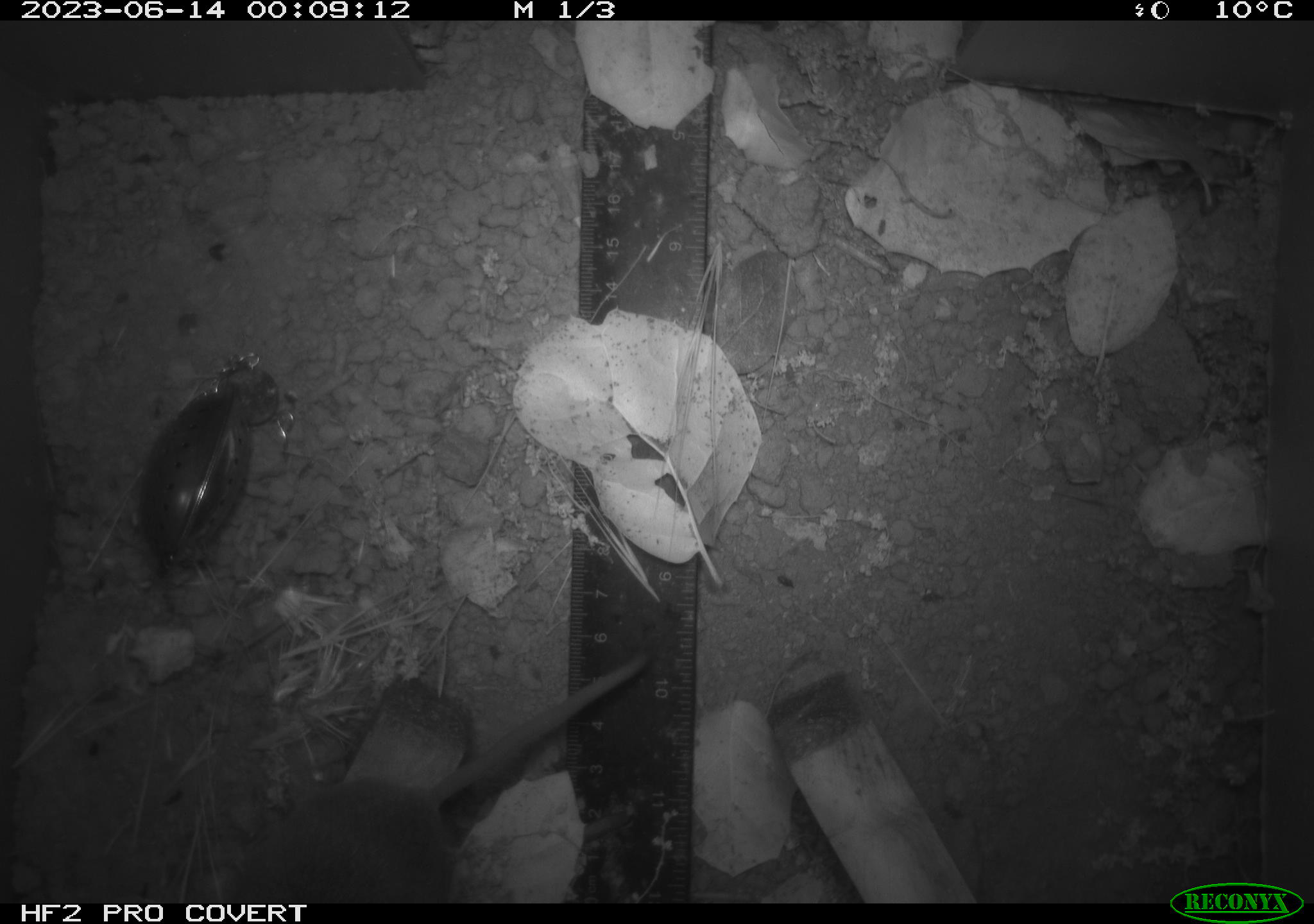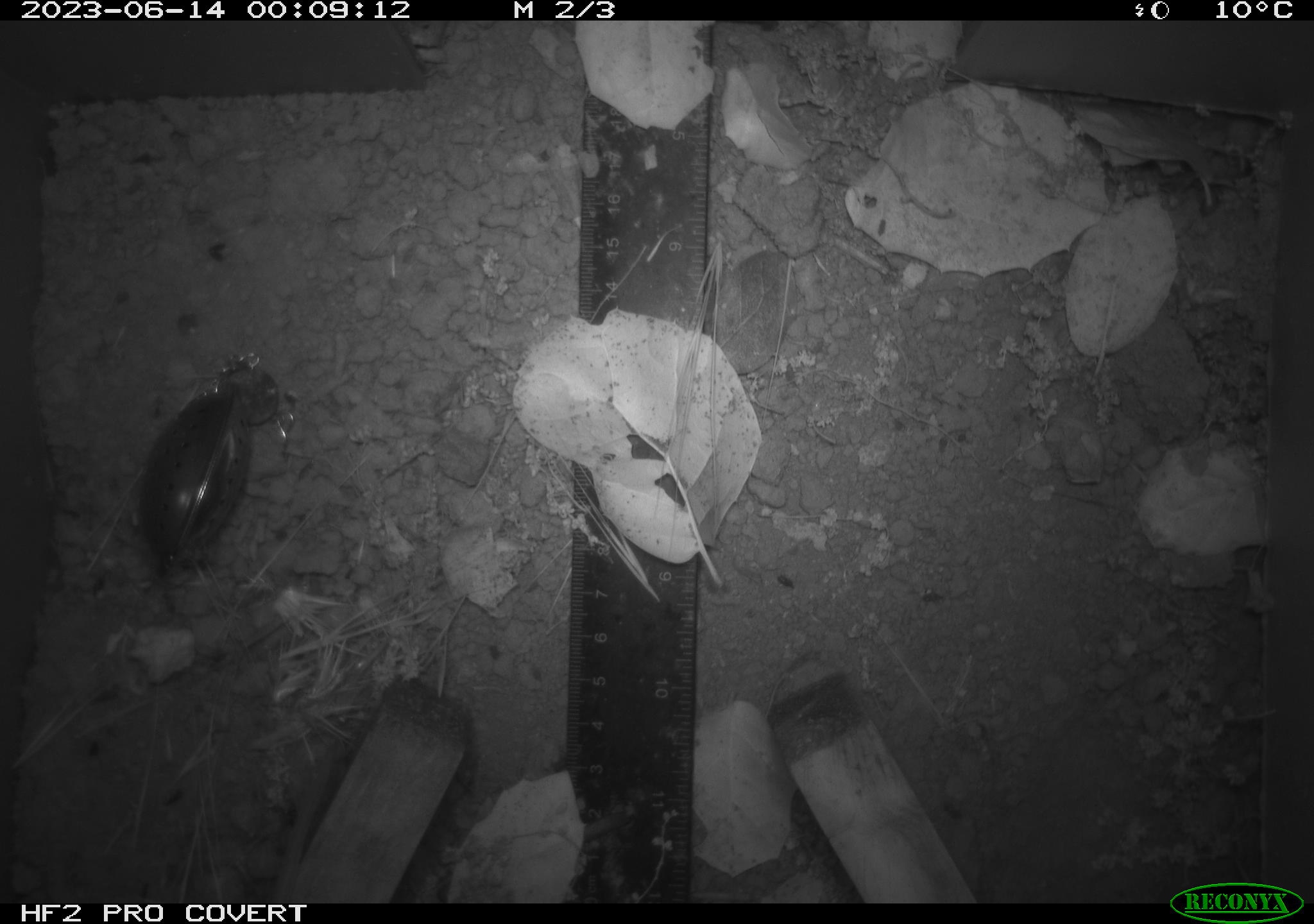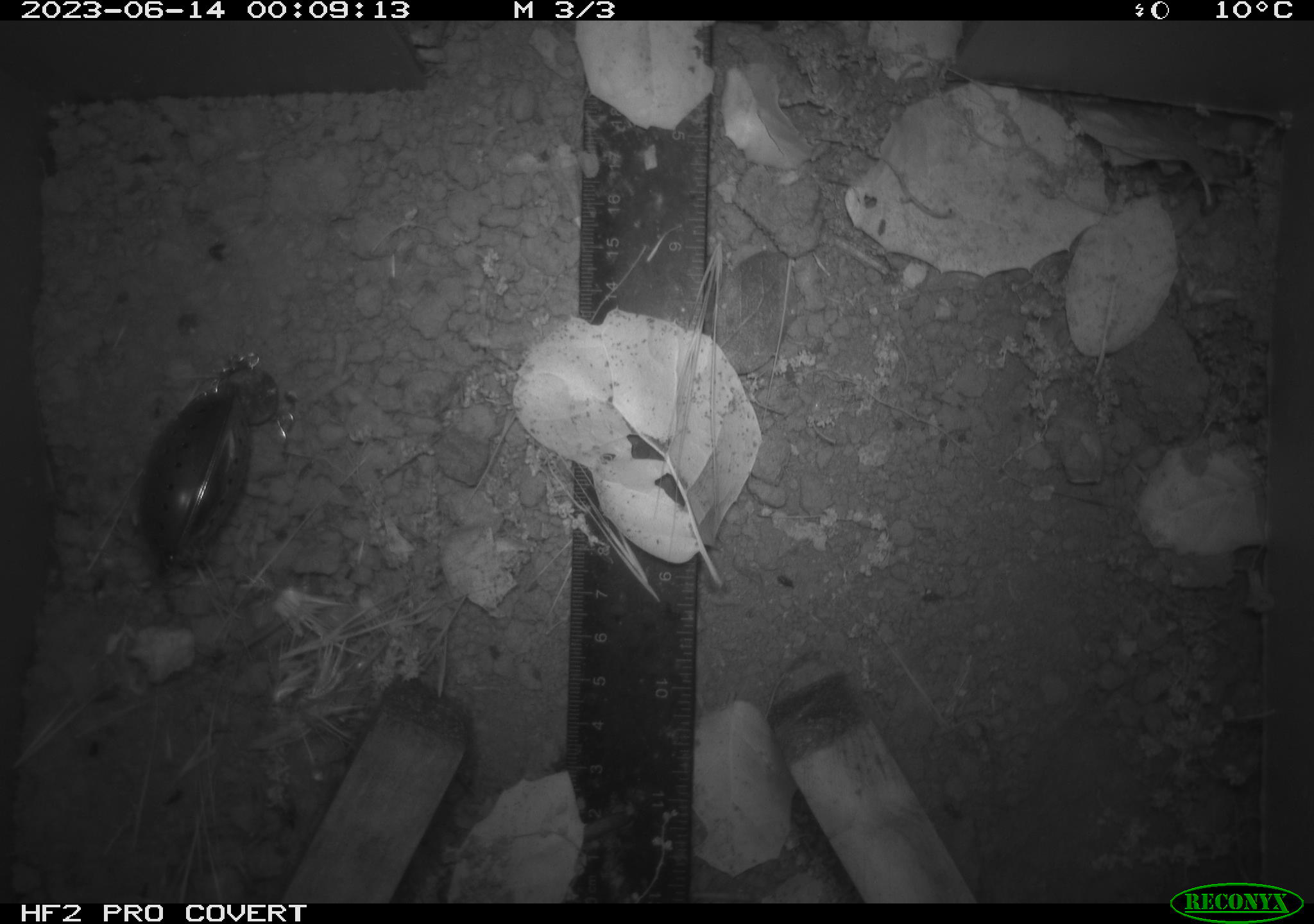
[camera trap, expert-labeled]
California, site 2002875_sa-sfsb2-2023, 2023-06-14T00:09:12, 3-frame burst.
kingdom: Animalia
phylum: Chordata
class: Mammalia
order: Rodentia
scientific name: Rodentia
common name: mouse species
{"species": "mouse species (Rodentia)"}